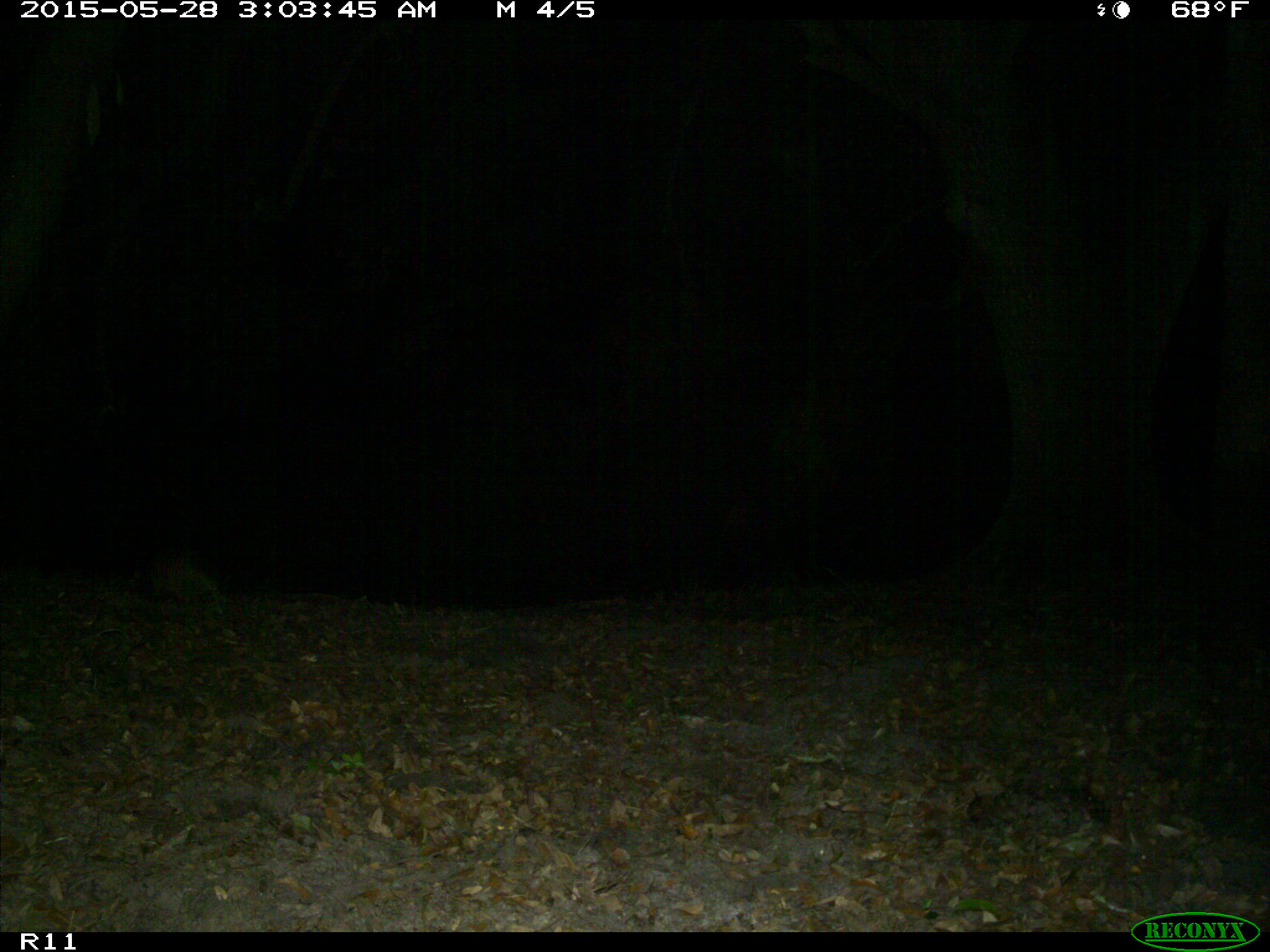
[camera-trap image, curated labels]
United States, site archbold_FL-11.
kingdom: Animalia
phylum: Chordata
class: Mammalia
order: Cingulata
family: Dasypodidae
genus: Dasypus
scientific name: Dasypus novemcinctus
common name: nine-banded armadillo